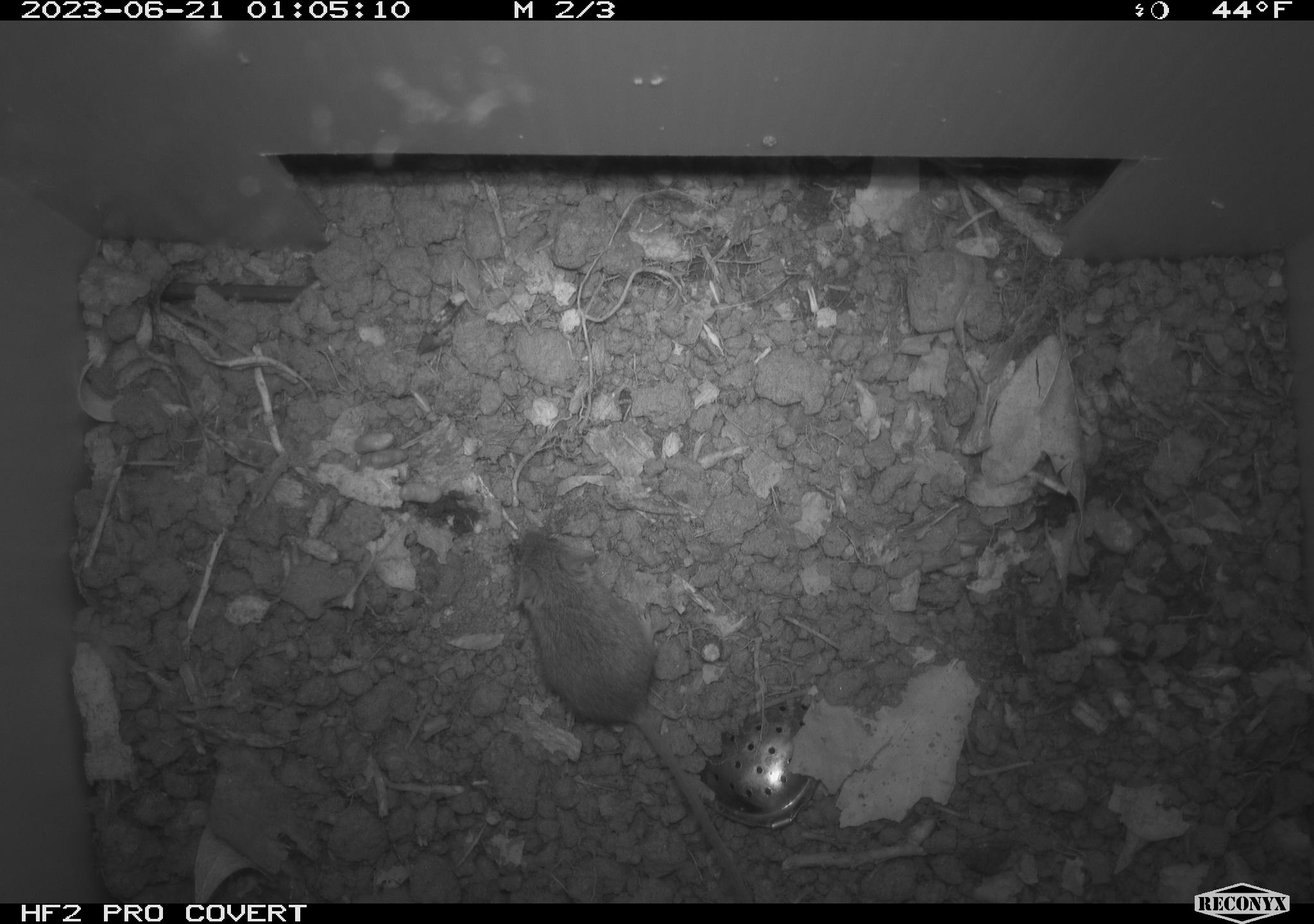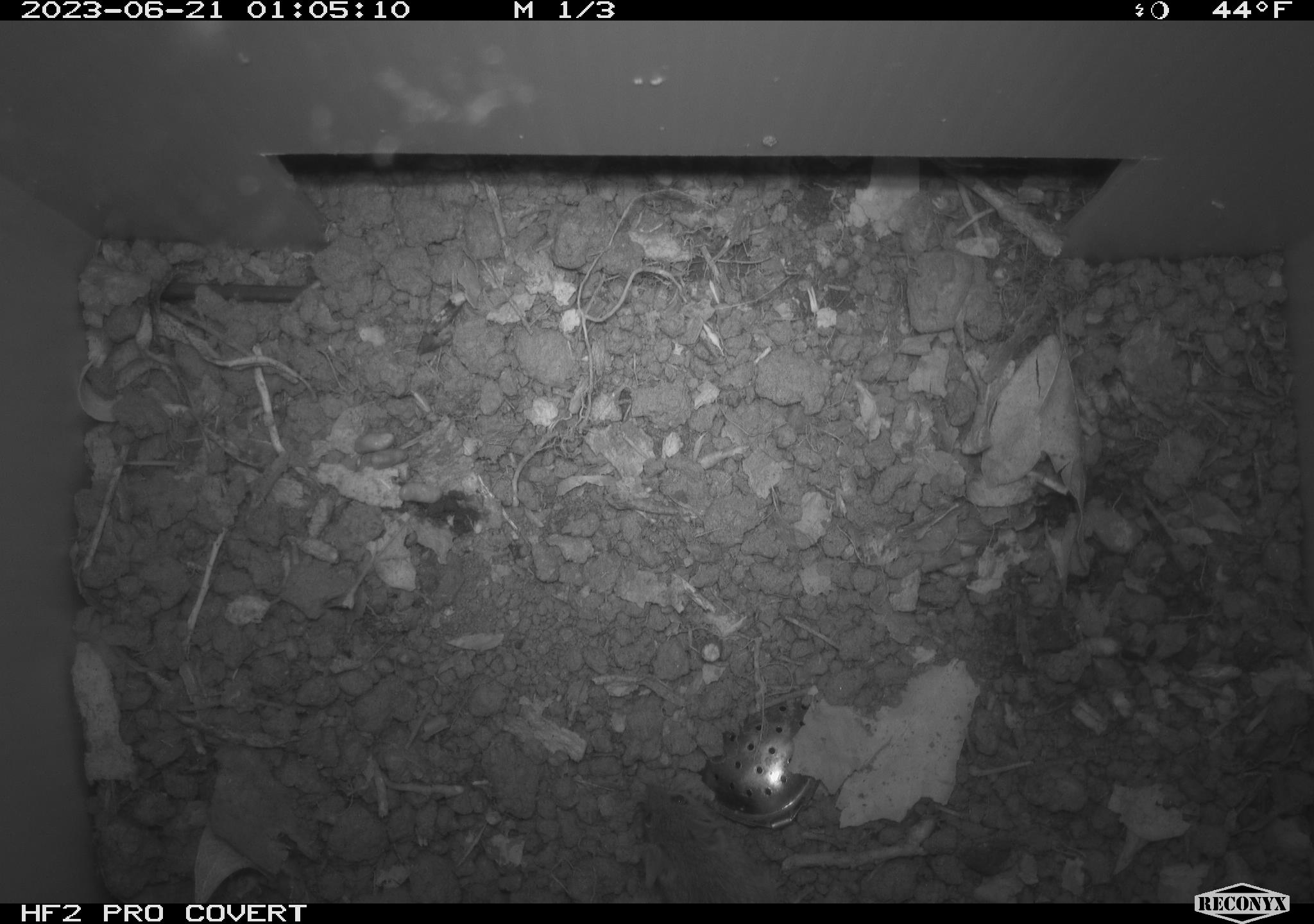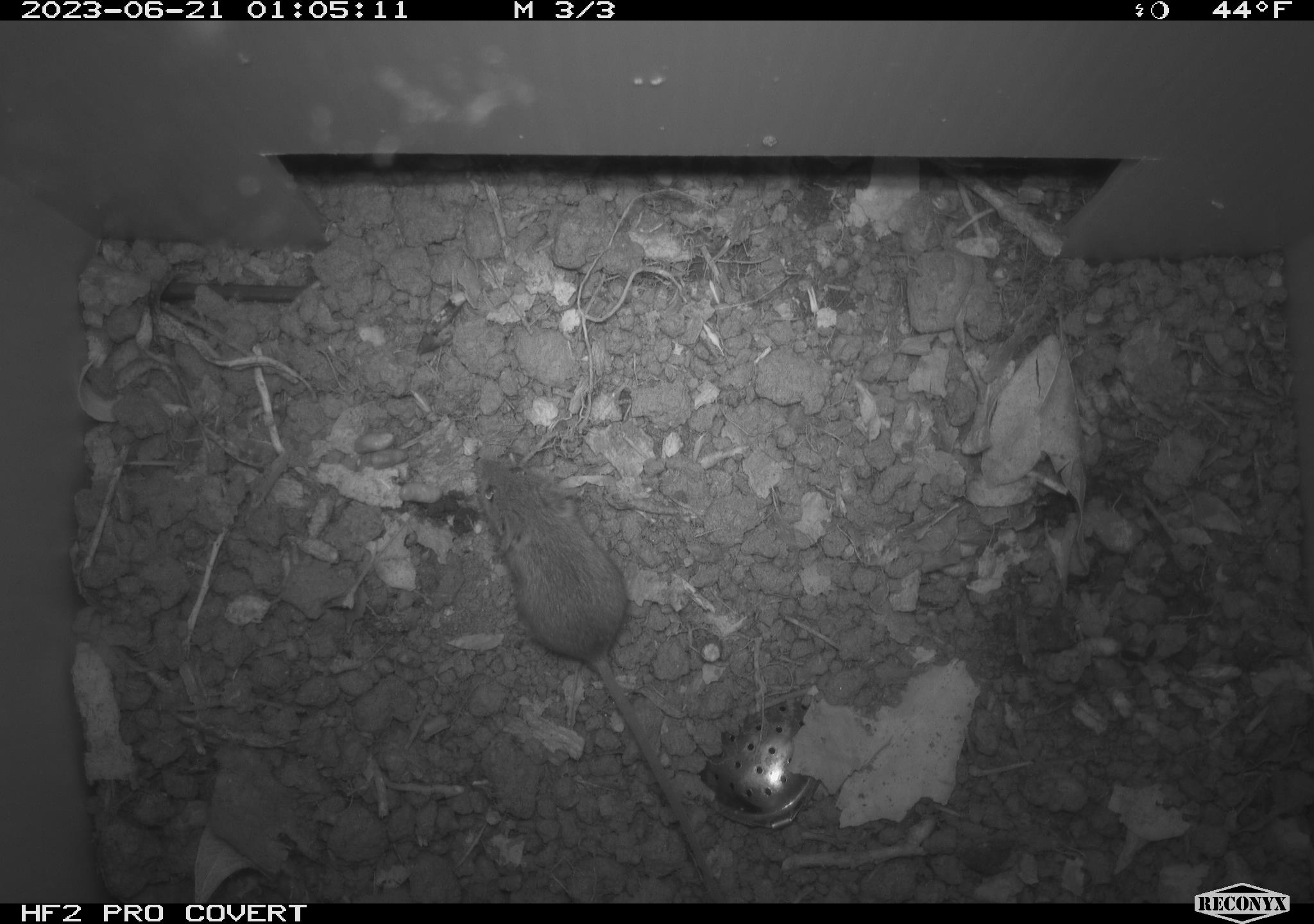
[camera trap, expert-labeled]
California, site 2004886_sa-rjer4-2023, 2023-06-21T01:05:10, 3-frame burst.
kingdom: Animalia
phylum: Chordata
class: Mammalia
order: Rodentia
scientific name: Rodentia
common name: mouse species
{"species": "mouse species (Rodentia)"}